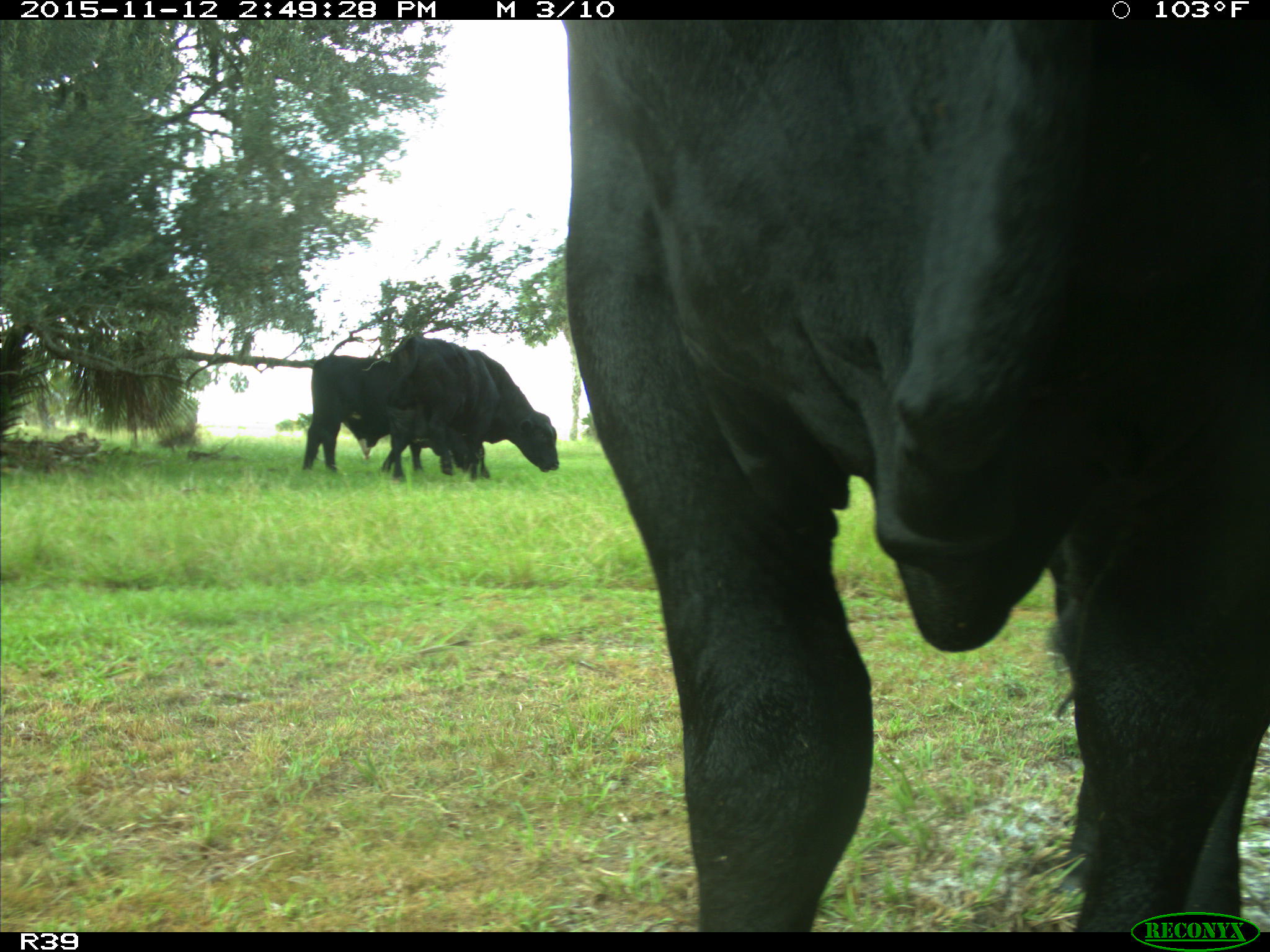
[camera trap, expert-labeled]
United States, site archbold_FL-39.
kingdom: Animalia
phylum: Chordata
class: Mammalia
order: Artiodactyla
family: Bovidae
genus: Bos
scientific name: Bos taurus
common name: domestic cow